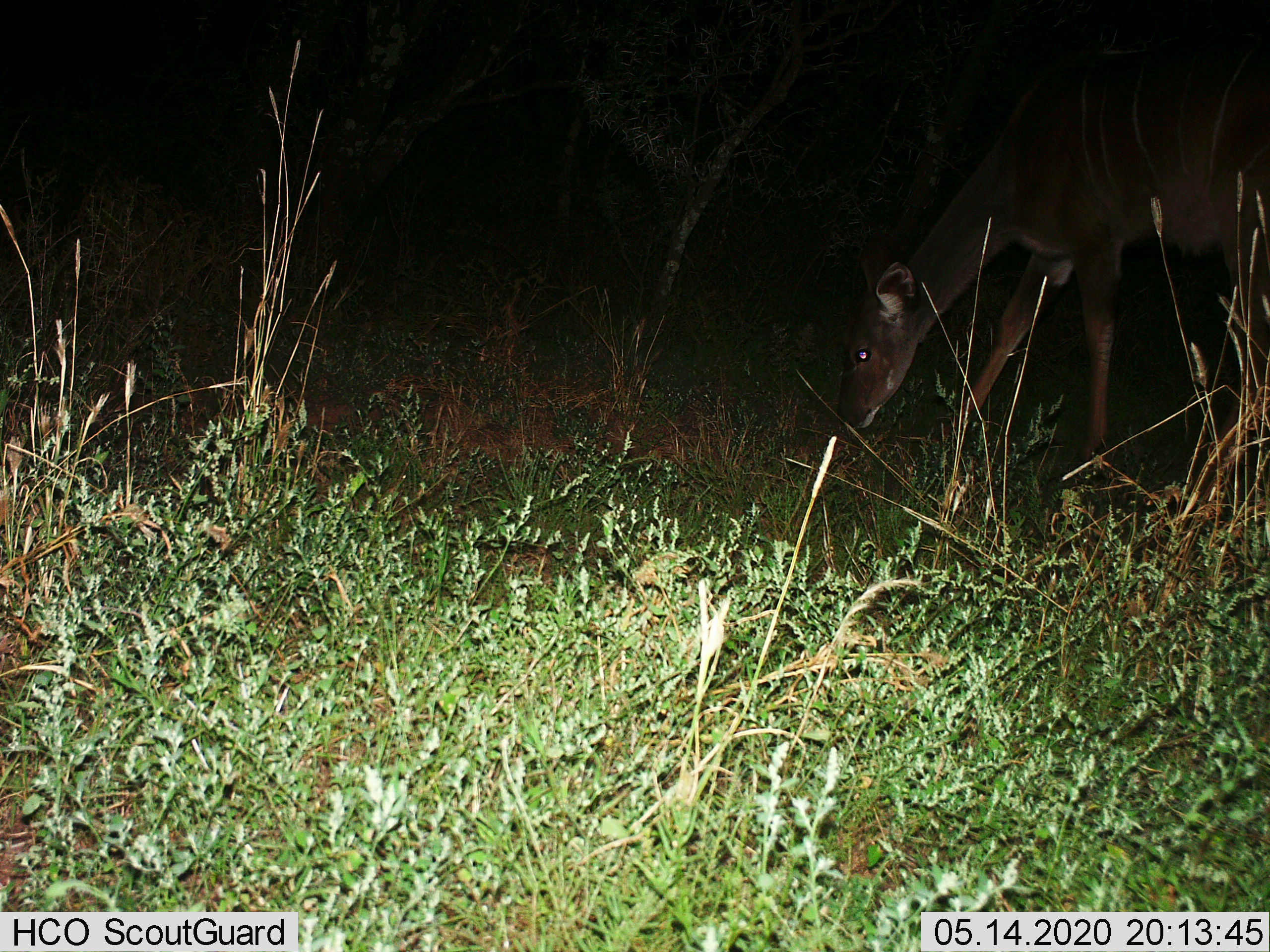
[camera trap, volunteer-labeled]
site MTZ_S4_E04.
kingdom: Animalia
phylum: Chordata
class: Mammalia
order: Artiodactyla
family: Bovidae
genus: Tragelaphus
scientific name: Tragelaphus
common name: kudu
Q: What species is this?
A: Kudu (Tragelaphus).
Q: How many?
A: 1.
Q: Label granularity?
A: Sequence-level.